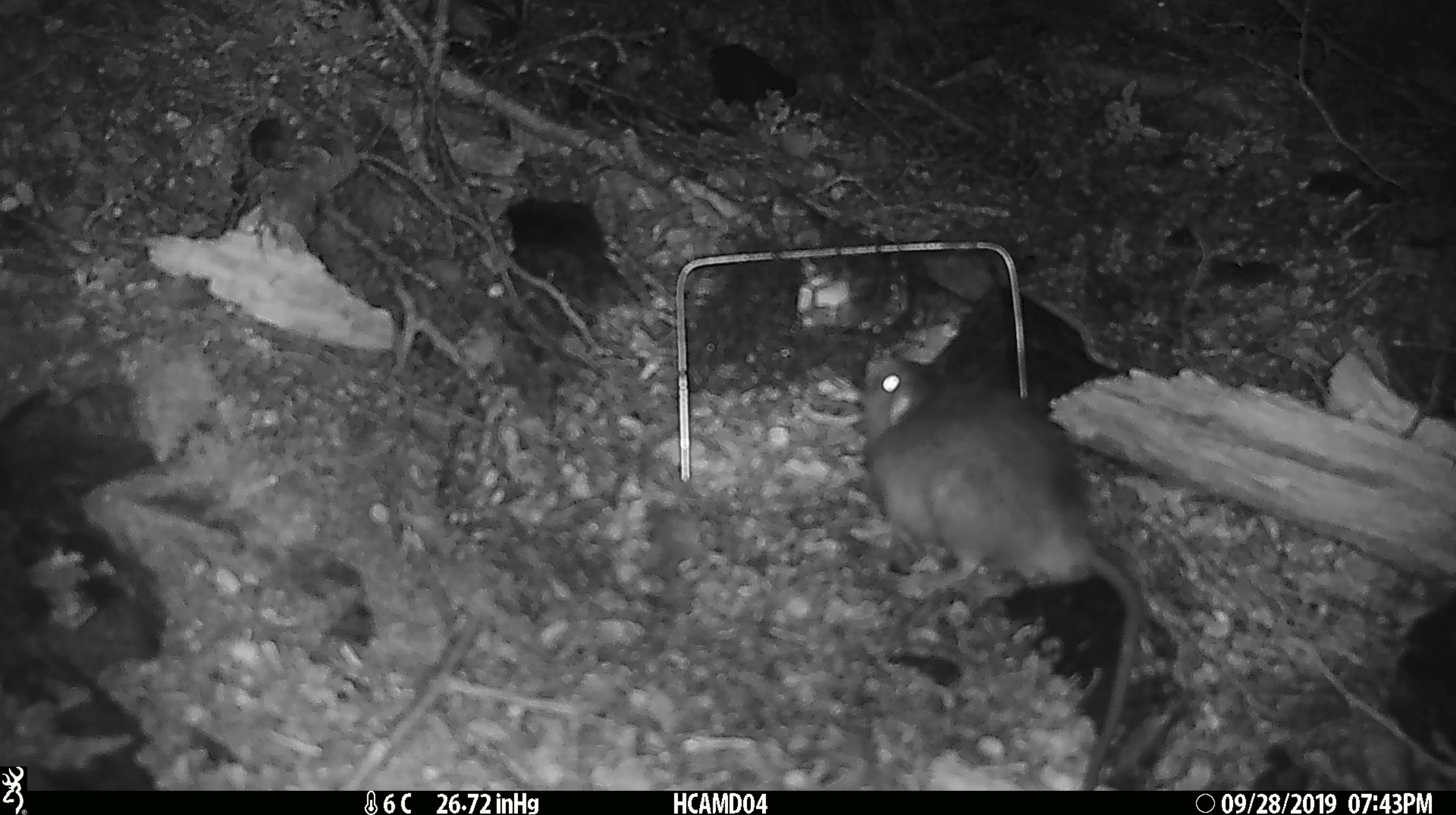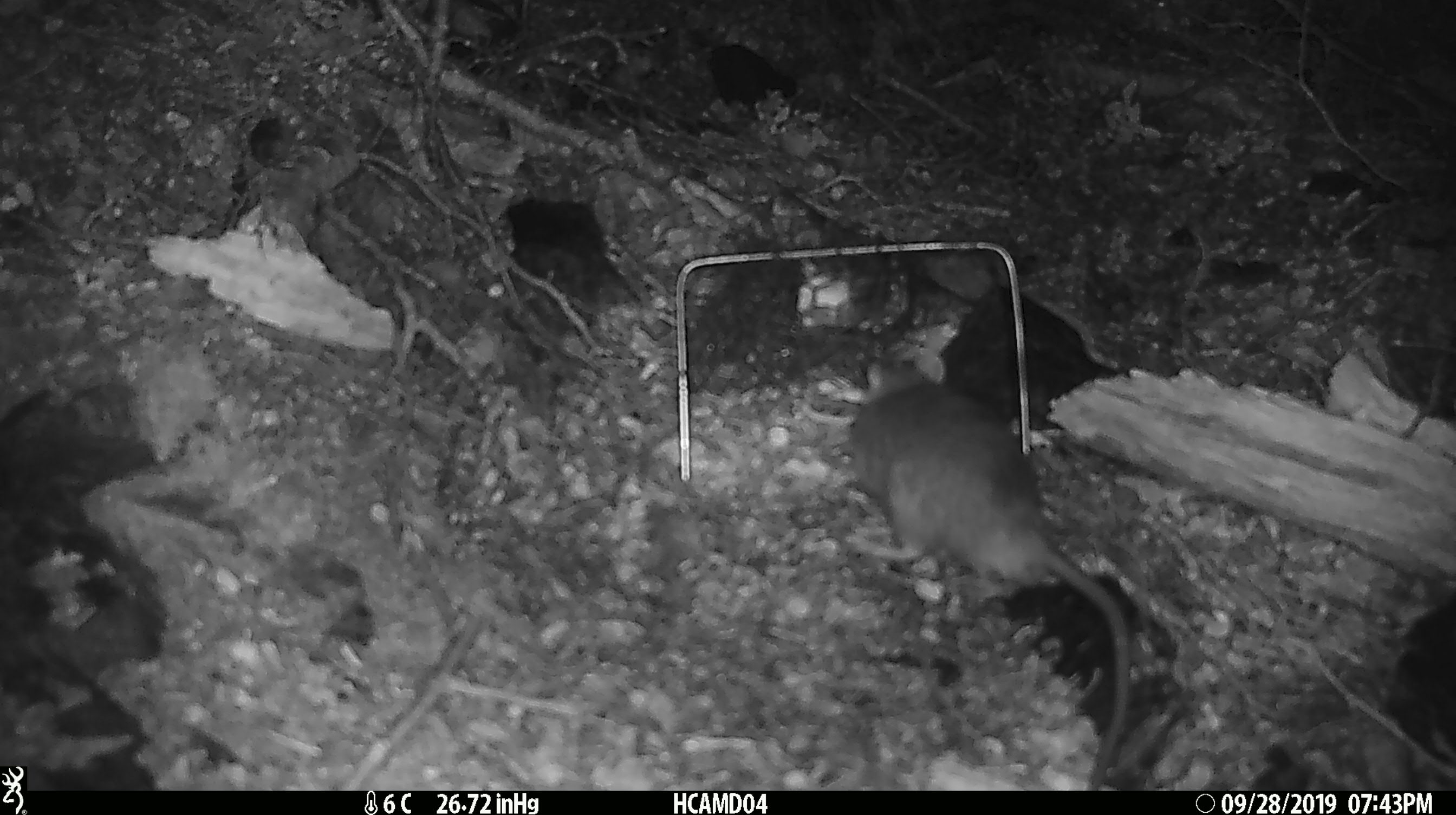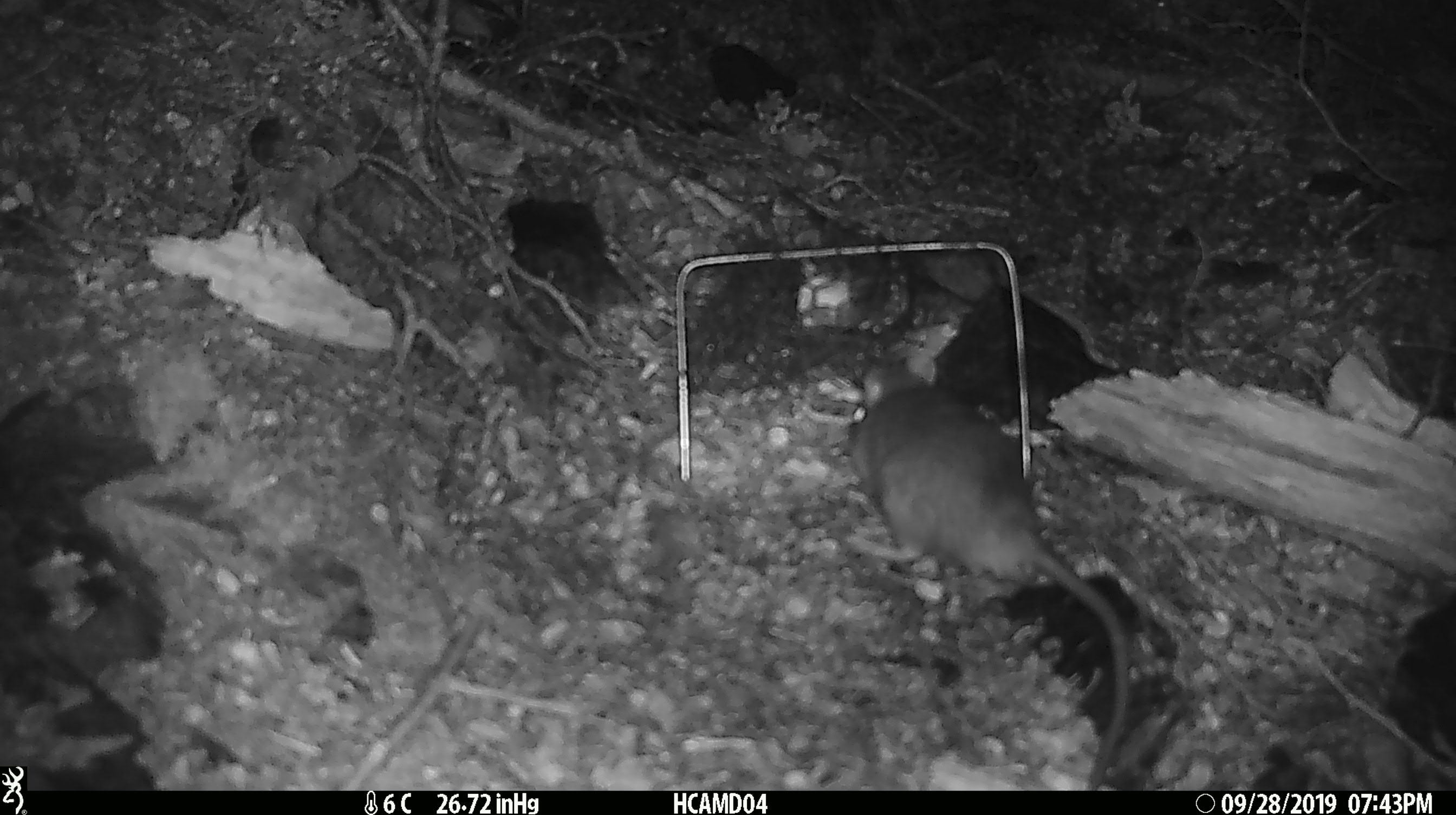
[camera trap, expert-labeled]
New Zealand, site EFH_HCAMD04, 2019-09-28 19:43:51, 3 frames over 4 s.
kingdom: Animalia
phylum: Chordata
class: Mammalia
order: Rodentia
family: Muridae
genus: Rattus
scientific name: Rattus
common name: rat